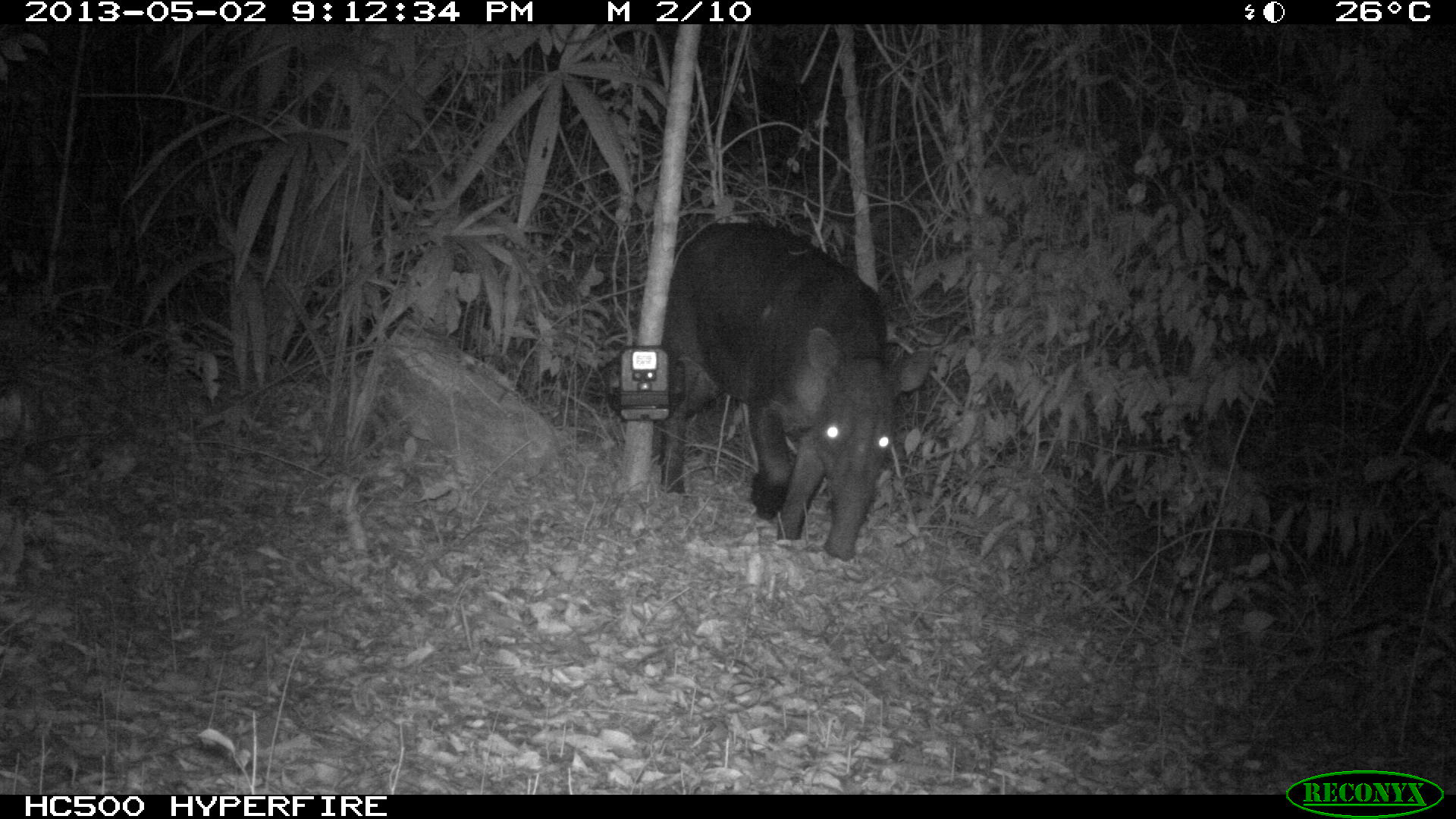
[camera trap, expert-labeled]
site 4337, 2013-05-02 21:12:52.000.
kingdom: Animalia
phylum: Chordata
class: Mammalia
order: Perissodactyla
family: Tapiridae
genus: Tapirus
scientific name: Tapirus bairdii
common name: baird's tapir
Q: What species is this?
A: Tapirus bairdii (baird's tapir).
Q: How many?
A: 1.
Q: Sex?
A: Male.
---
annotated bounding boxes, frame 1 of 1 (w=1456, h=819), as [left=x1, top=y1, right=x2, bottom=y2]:
tapirus bairdii: [left=656, top=212, right=910, bottom=561]